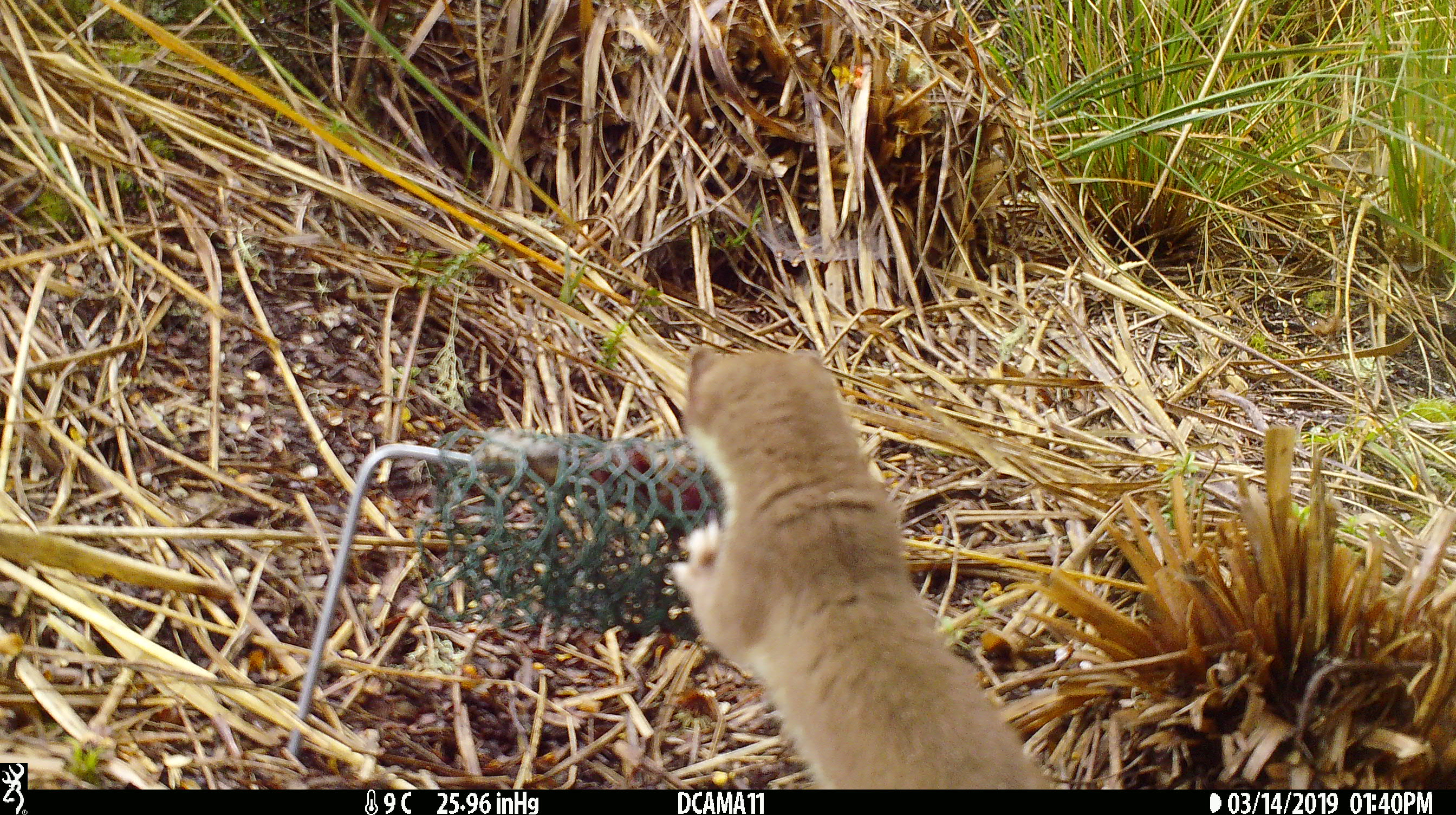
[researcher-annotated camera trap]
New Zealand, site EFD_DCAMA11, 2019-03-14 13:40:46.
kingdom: Animalia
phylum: Chordata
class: Mammalia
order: Carnivora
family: Mustelidae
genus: Mustela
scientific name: Mustela erminea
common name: stoat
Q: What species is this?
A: Stoat (Mustela erminea).